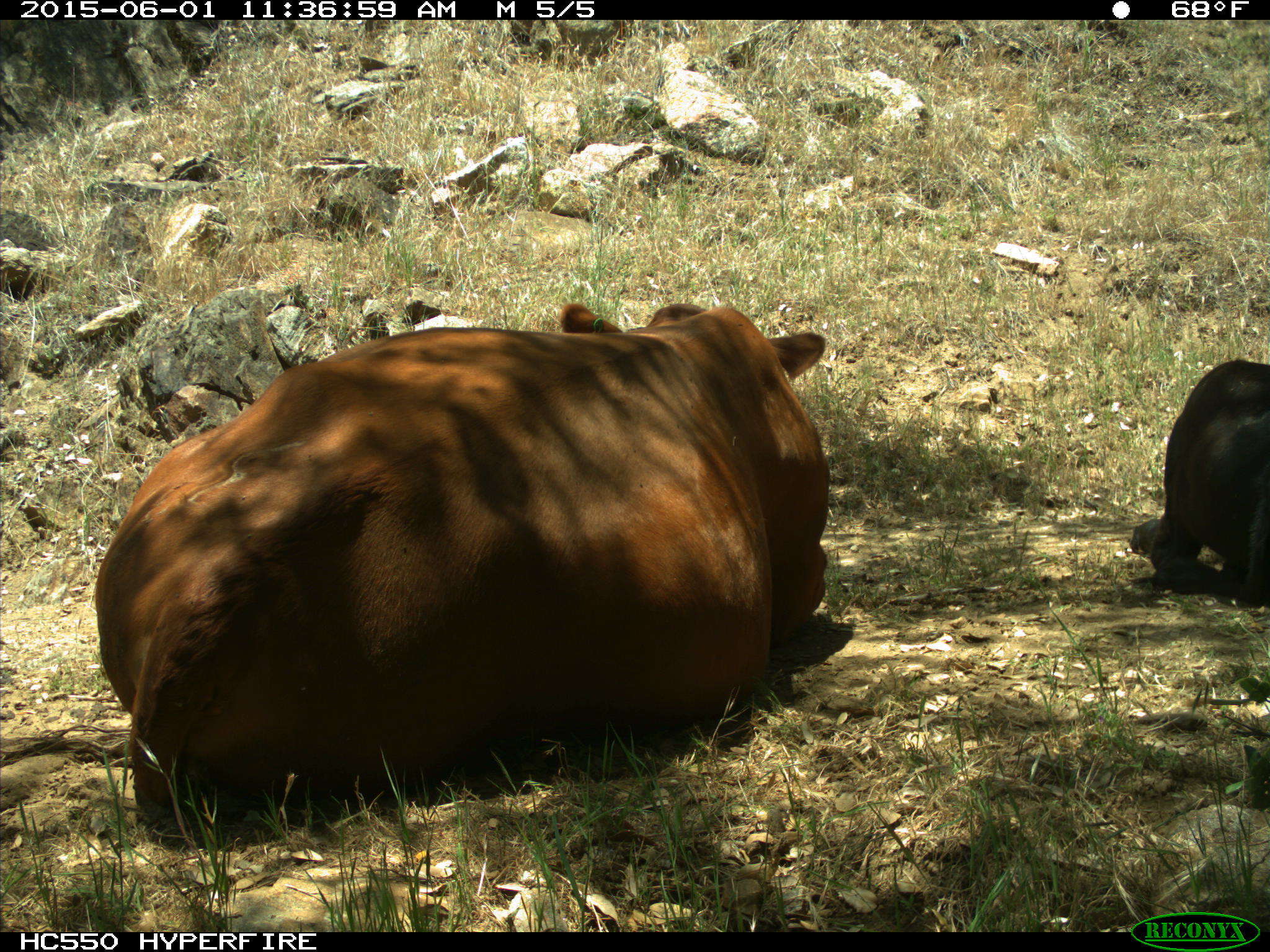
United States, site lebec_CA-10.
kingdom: Animalia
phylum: Chordata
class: Mammalia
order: Artiodactyla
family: Bovidae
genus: Bos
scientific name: Bos taurus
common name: domestic cow